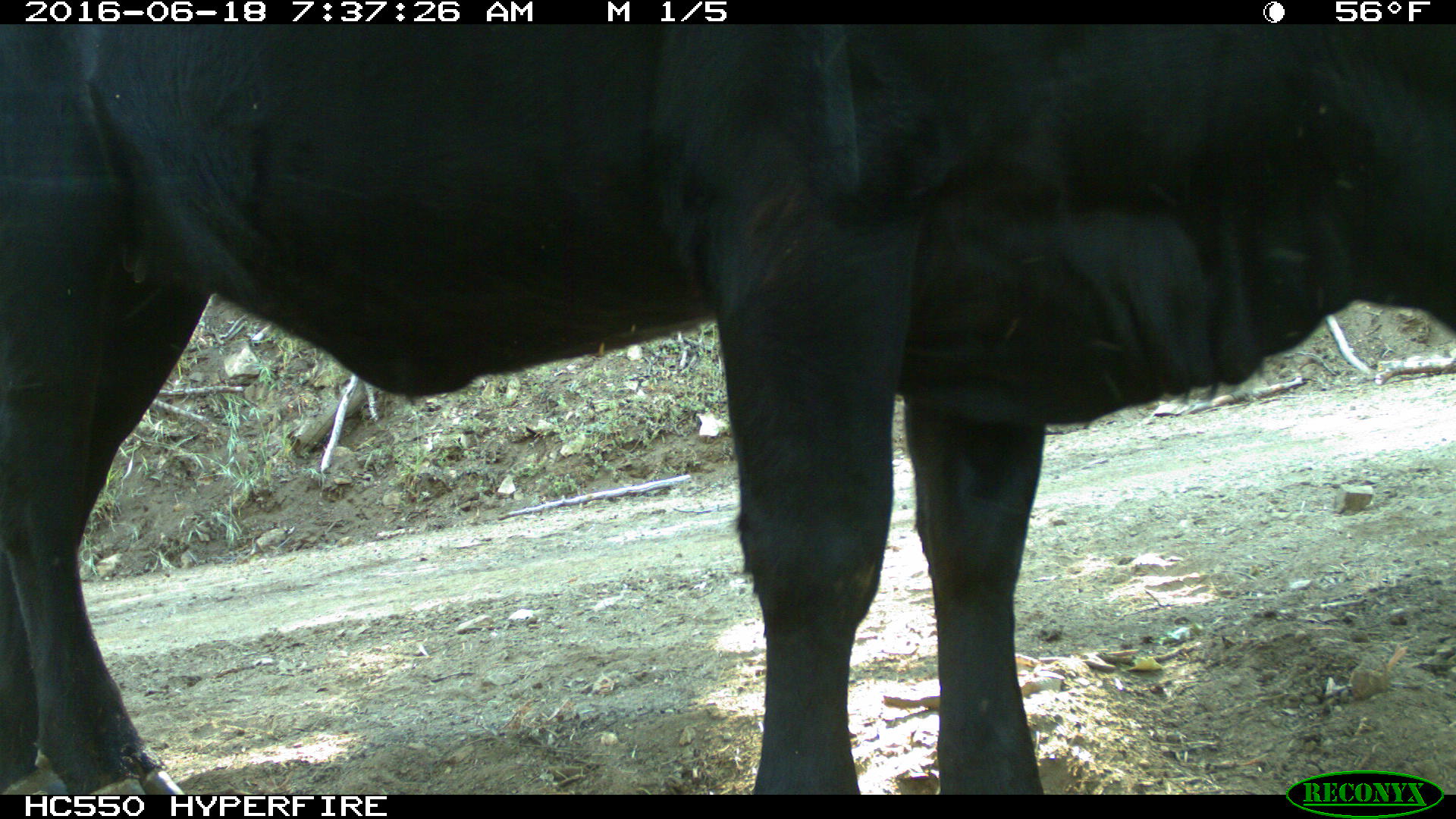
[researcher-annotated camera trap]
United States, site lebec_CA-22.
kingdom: Animalia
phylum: Chordata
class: Mammalia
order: Artiodactyla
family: Bovidae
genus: Bos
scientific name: Bos taurus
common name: domestic cow